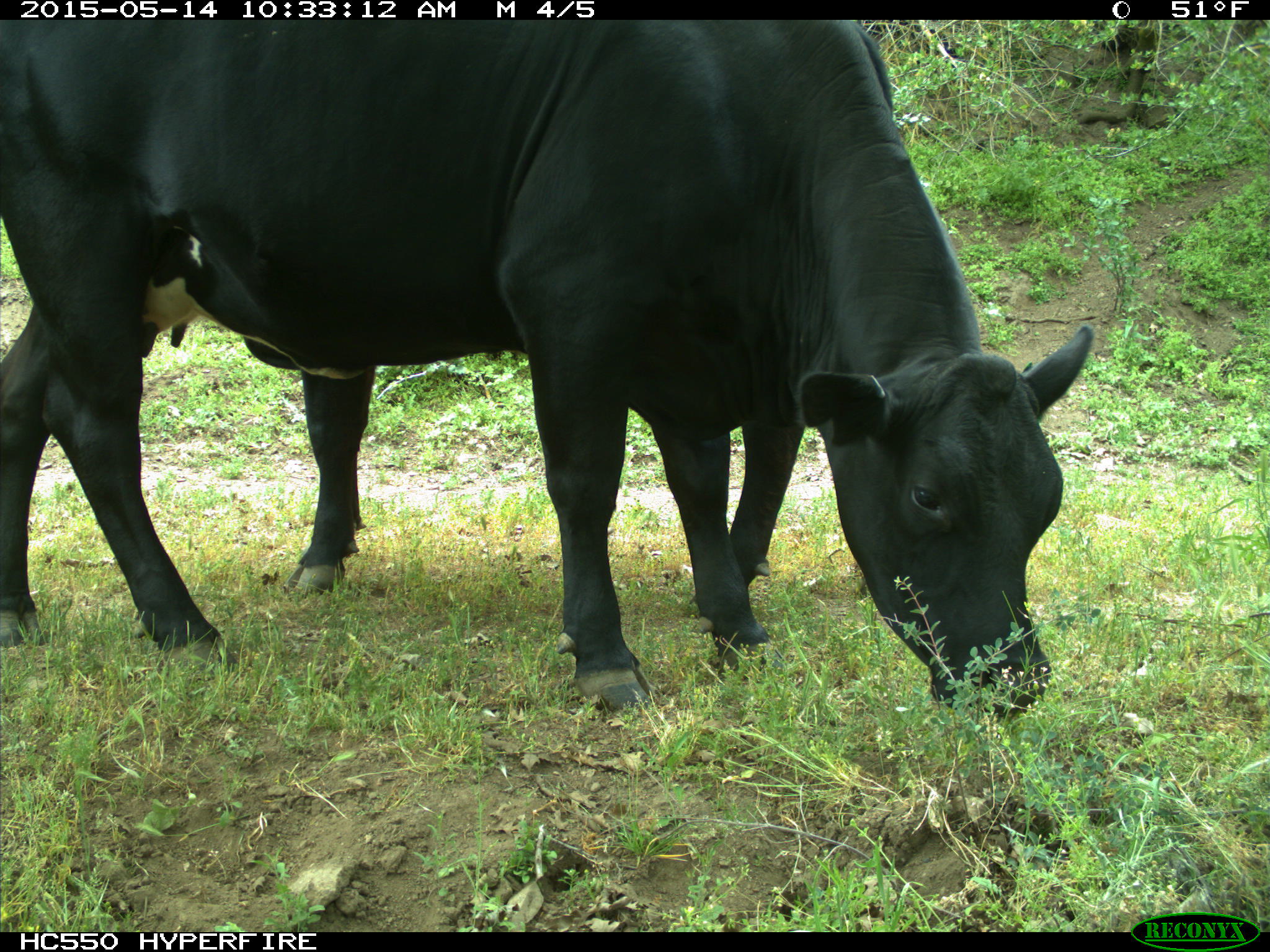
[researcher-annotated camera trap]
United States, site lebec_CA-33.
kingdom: Animalia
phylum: Chordata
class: Mammalia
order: Artiodactyla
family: Bovidae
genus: Bos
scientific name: Bos taurus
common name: domestic cow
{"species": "Bos taurus (domestic cow)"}